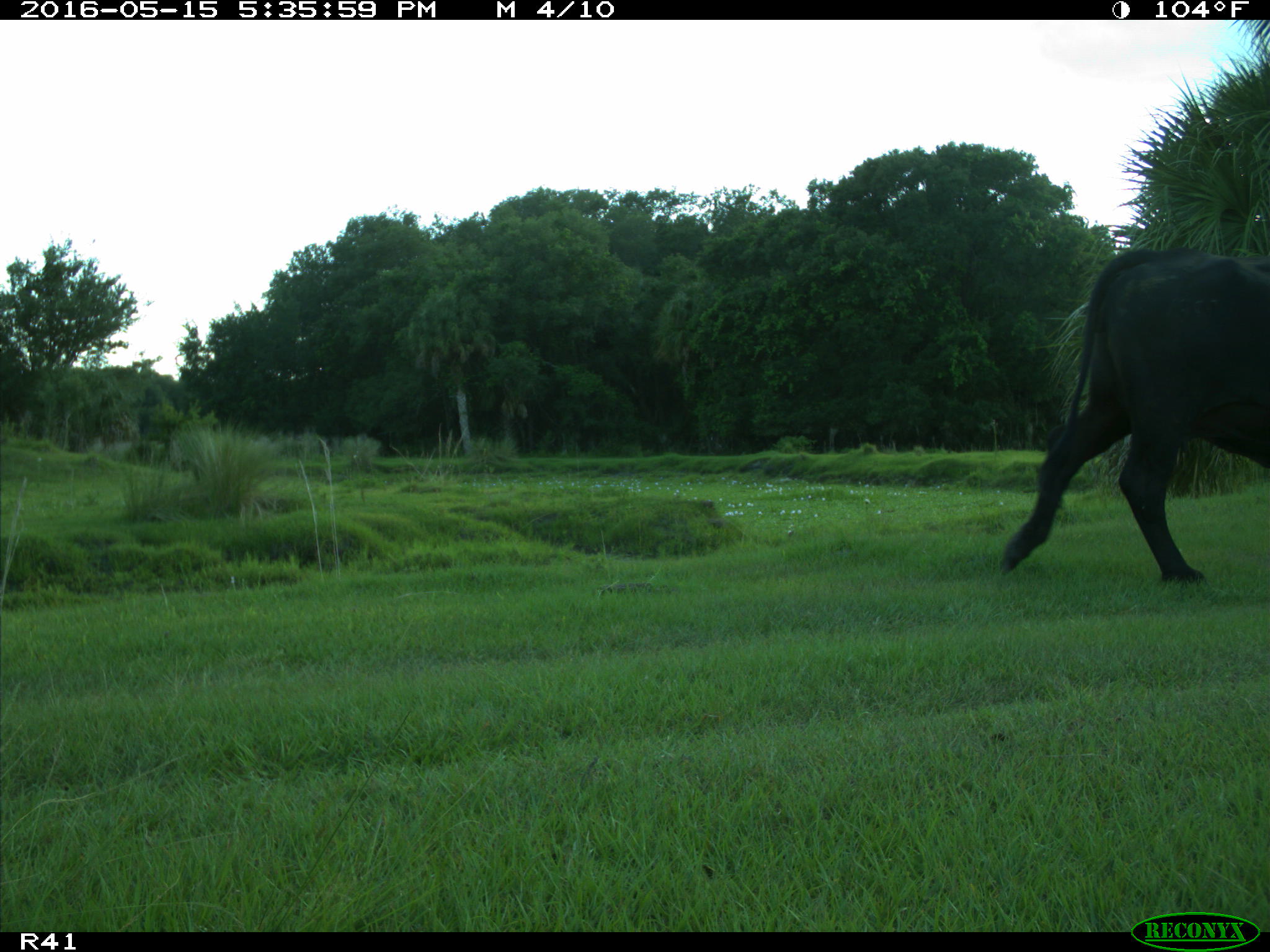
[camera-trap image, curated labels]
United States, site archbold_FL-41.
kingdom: Animalia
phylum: Chordata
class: Mammalia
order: Artiodactyla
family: Bovidae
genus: Bos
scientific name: Bos taurus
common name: domestic cow